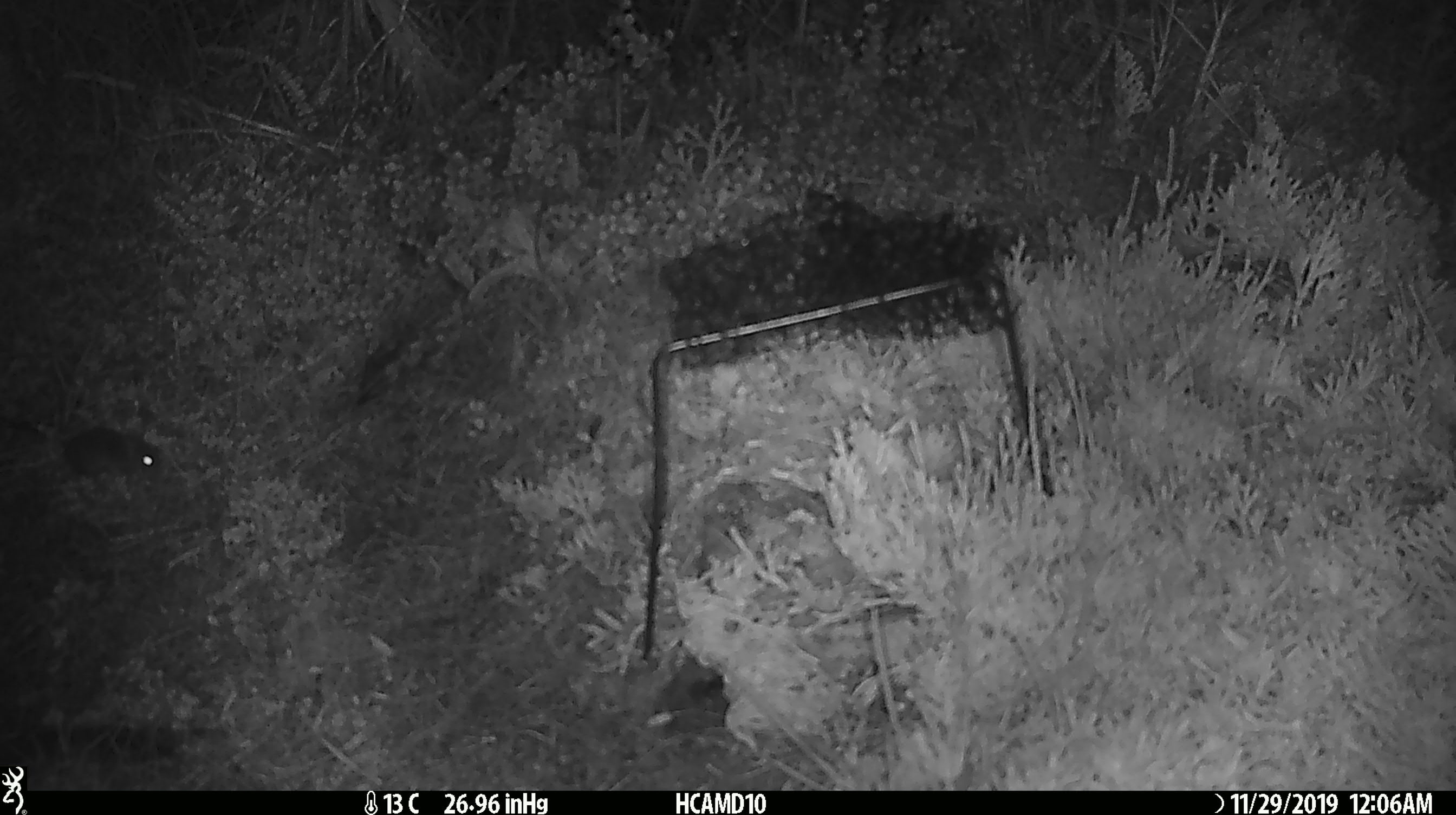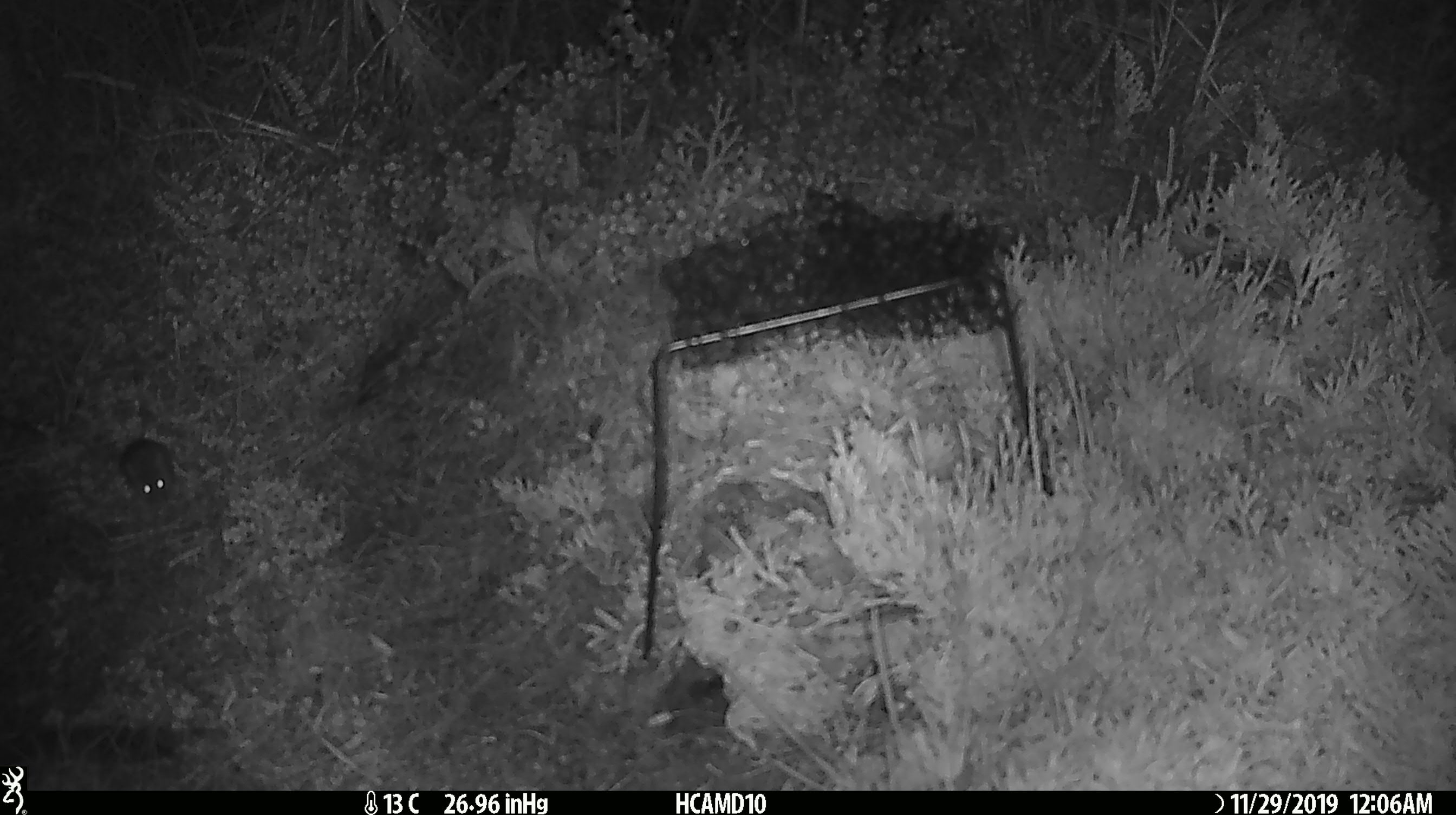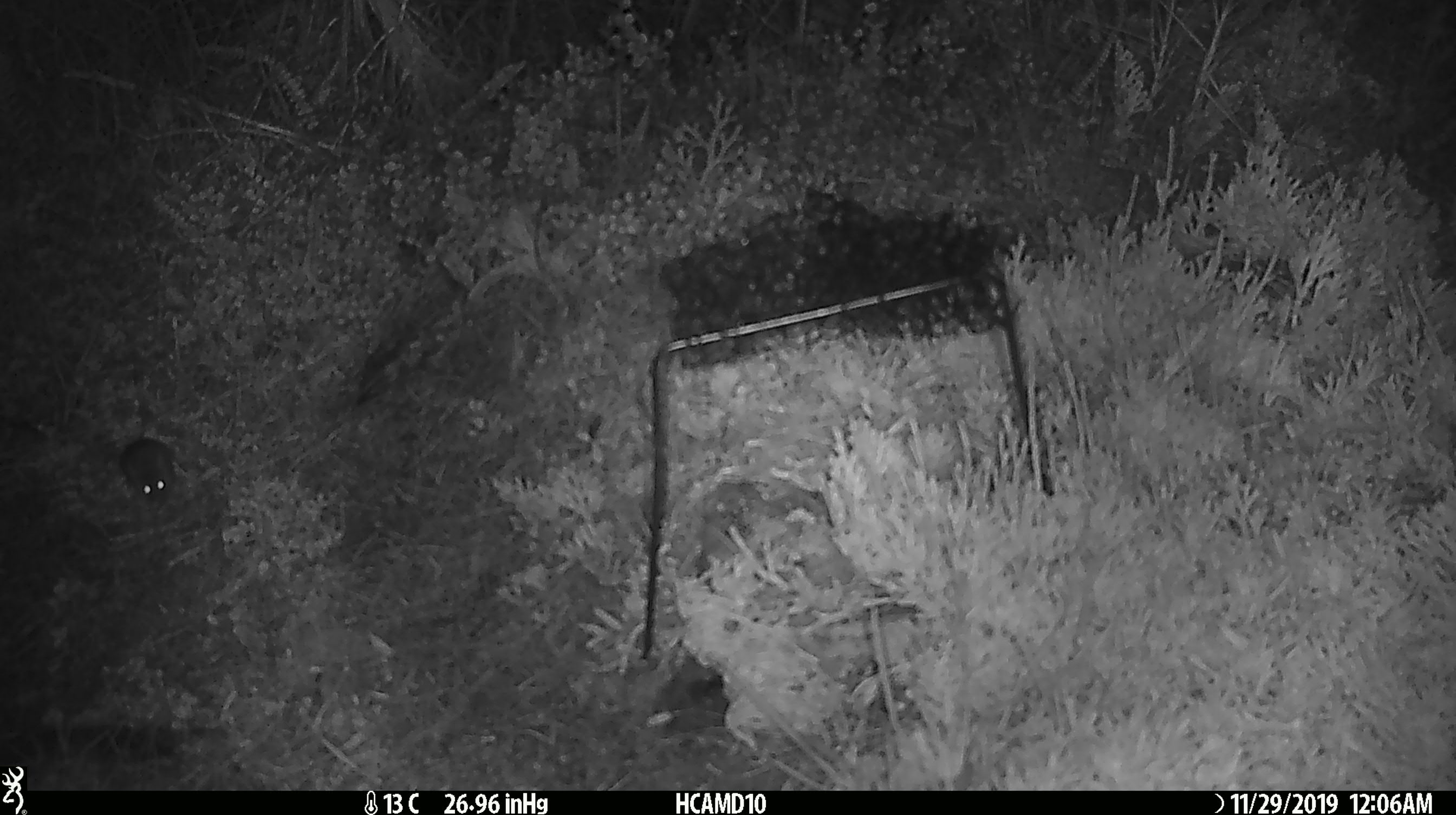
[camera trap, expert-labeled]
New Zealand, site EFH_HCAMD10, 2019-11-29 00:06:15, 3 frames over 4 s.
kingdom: Animalia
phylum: Chordata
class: Mammalia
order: Rodentia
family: Muridae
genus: Mus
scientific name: Mus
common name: mouse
Mouse (Mus).